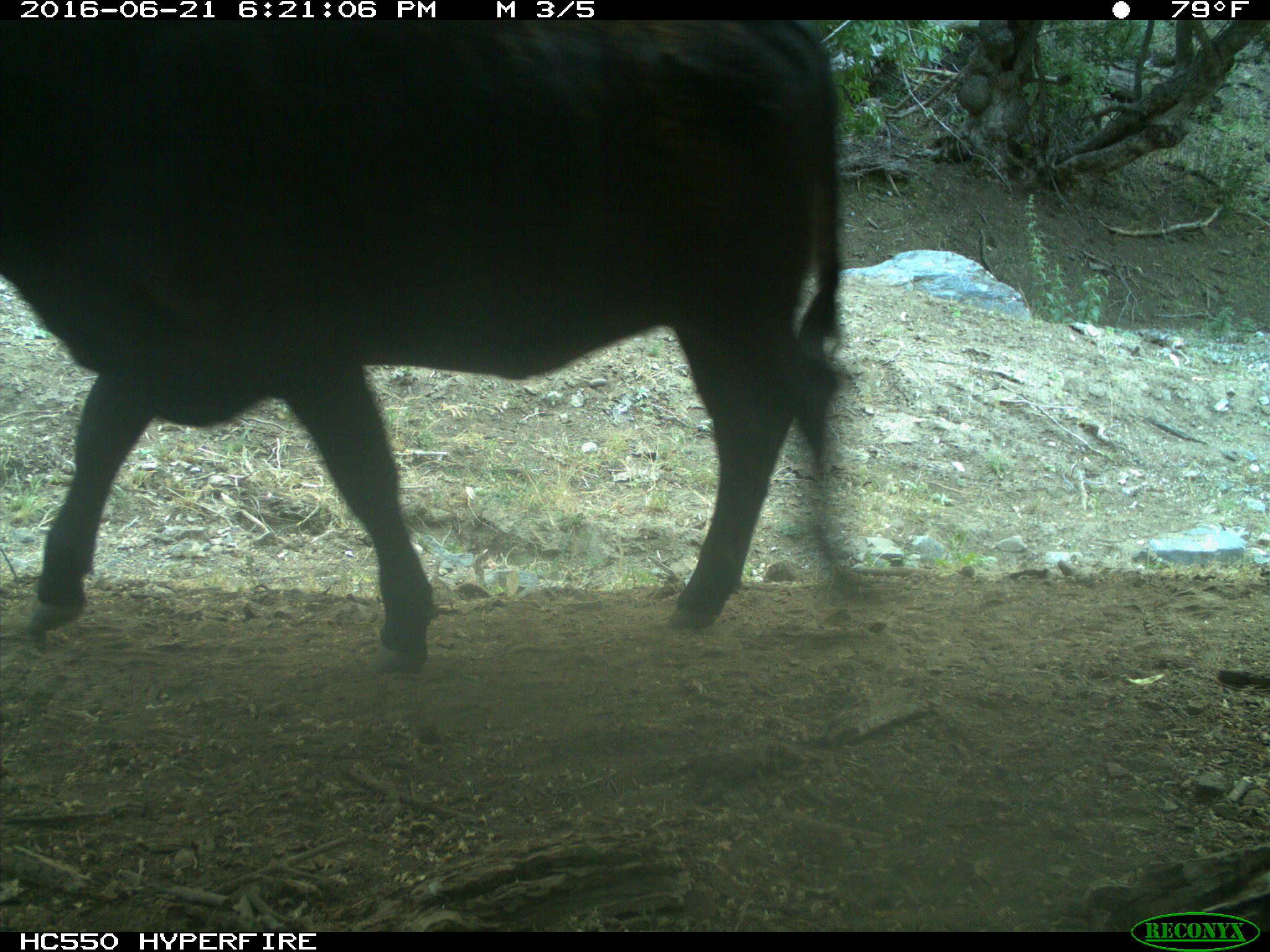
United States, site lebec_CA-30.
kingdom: Animalia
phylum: Chordata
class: Mammalia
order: Artiodactyla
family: Bovidae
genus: Bos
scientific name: Bos taurus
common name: domestic cow